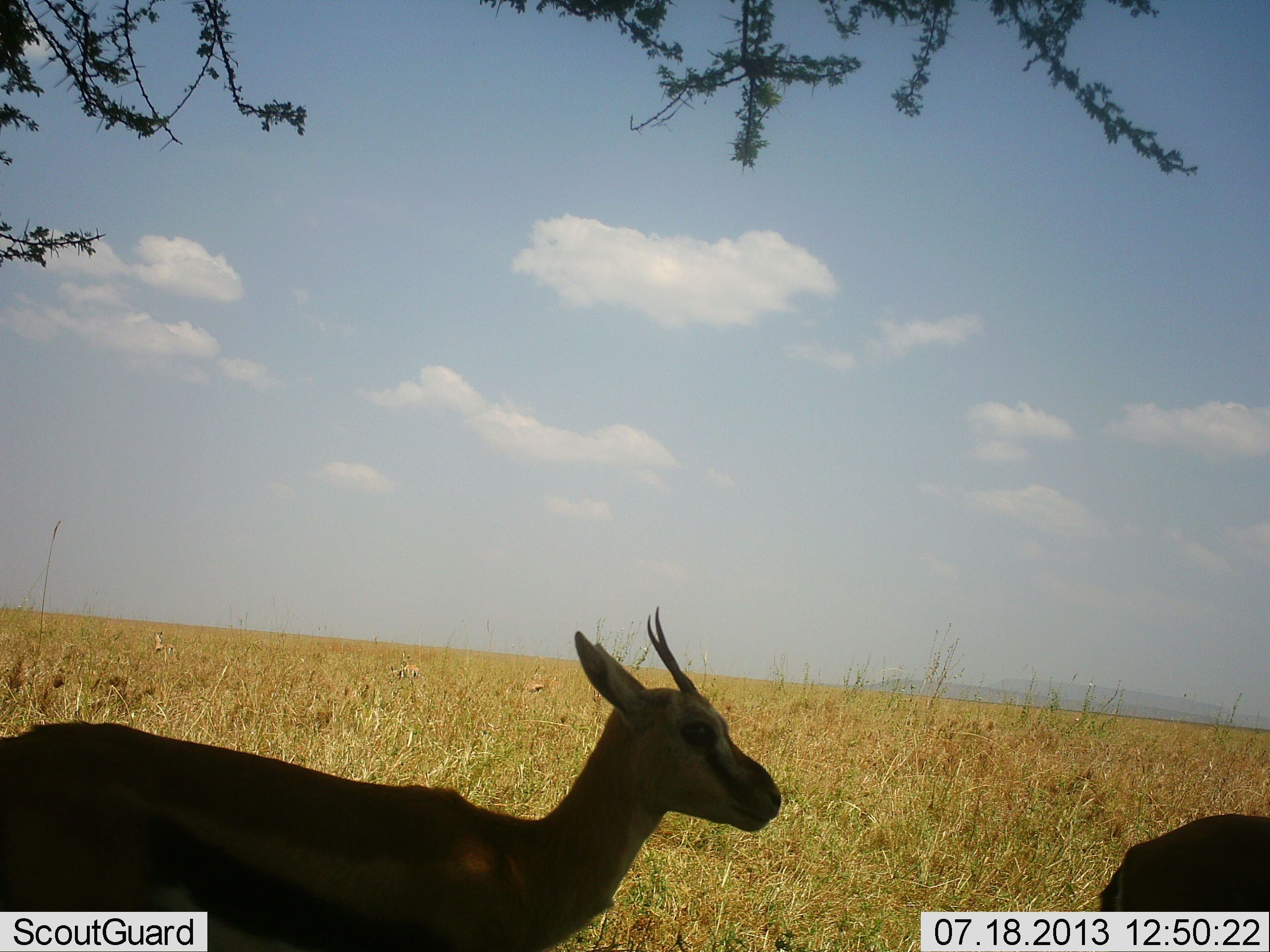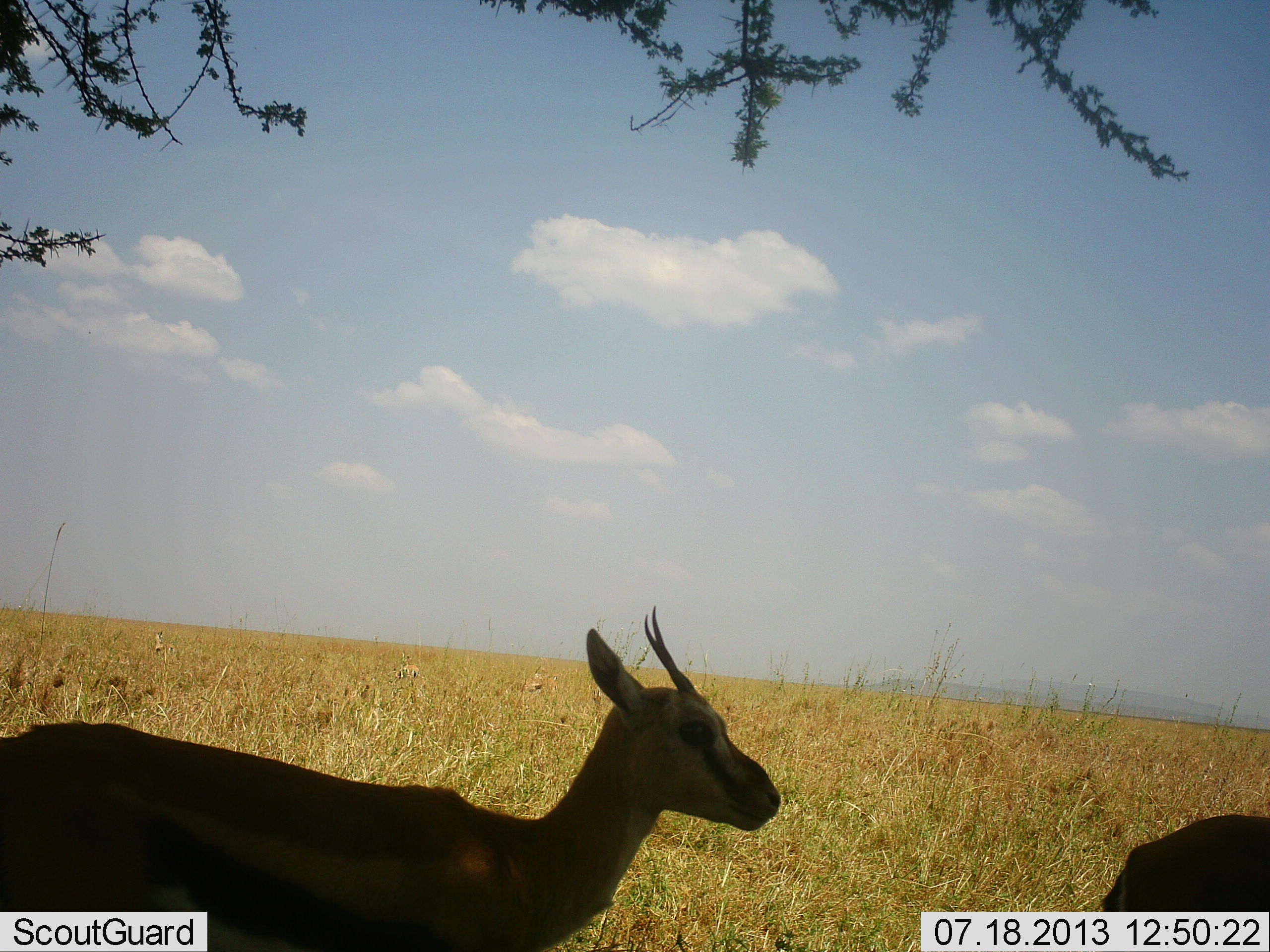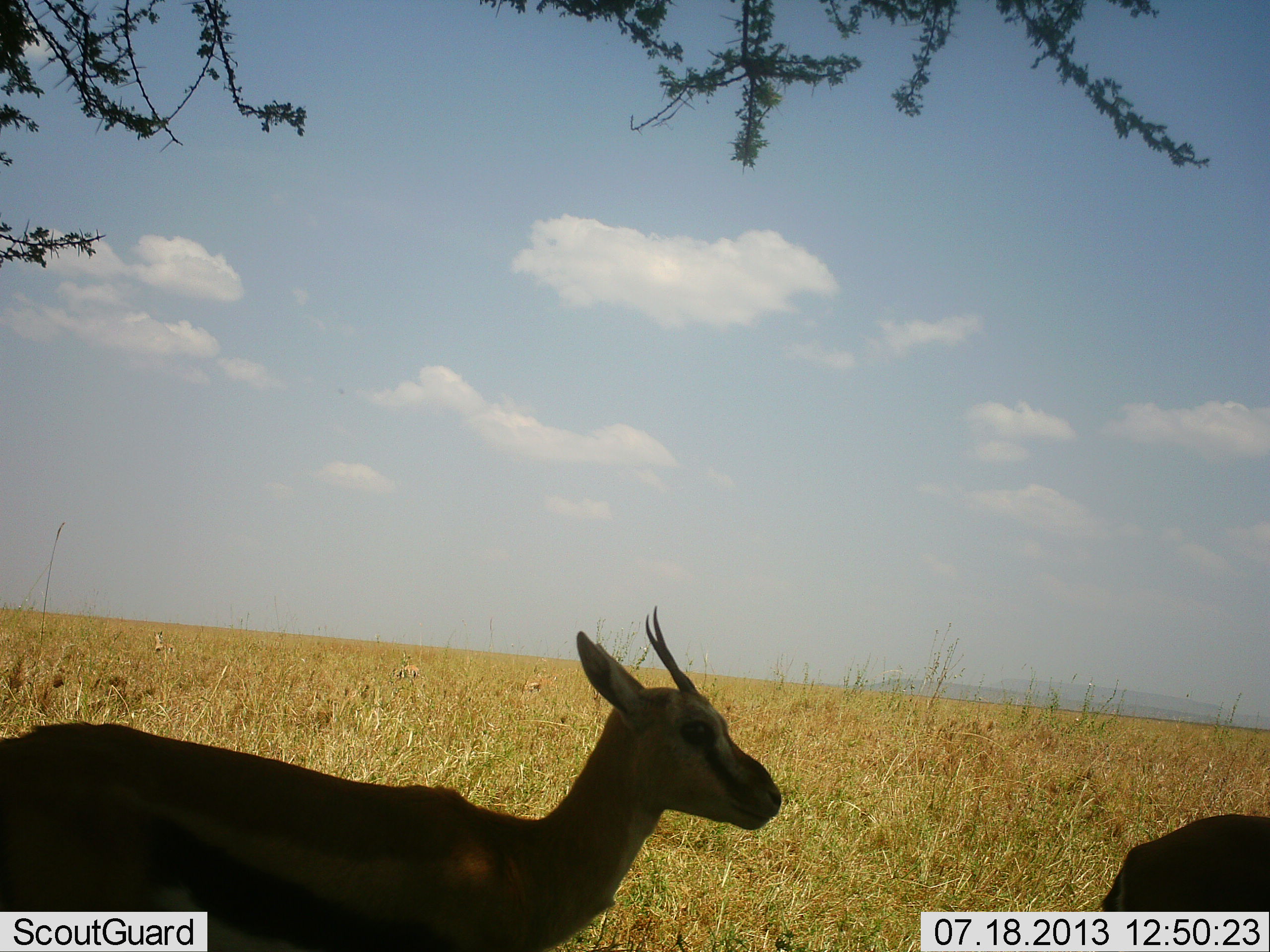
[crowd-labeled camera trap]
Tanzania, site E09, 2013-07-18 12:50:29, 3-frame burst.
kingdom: Animalia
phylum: Chordata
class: Mammalia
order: Artiodactyla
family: Bovidae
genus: Eudorcas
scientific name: Eudorcas thomsonii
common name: thomson's gazelle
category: gazellethomsons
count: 2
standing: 100%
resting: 13%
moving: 4%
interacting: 0%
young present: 0%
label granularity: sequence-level